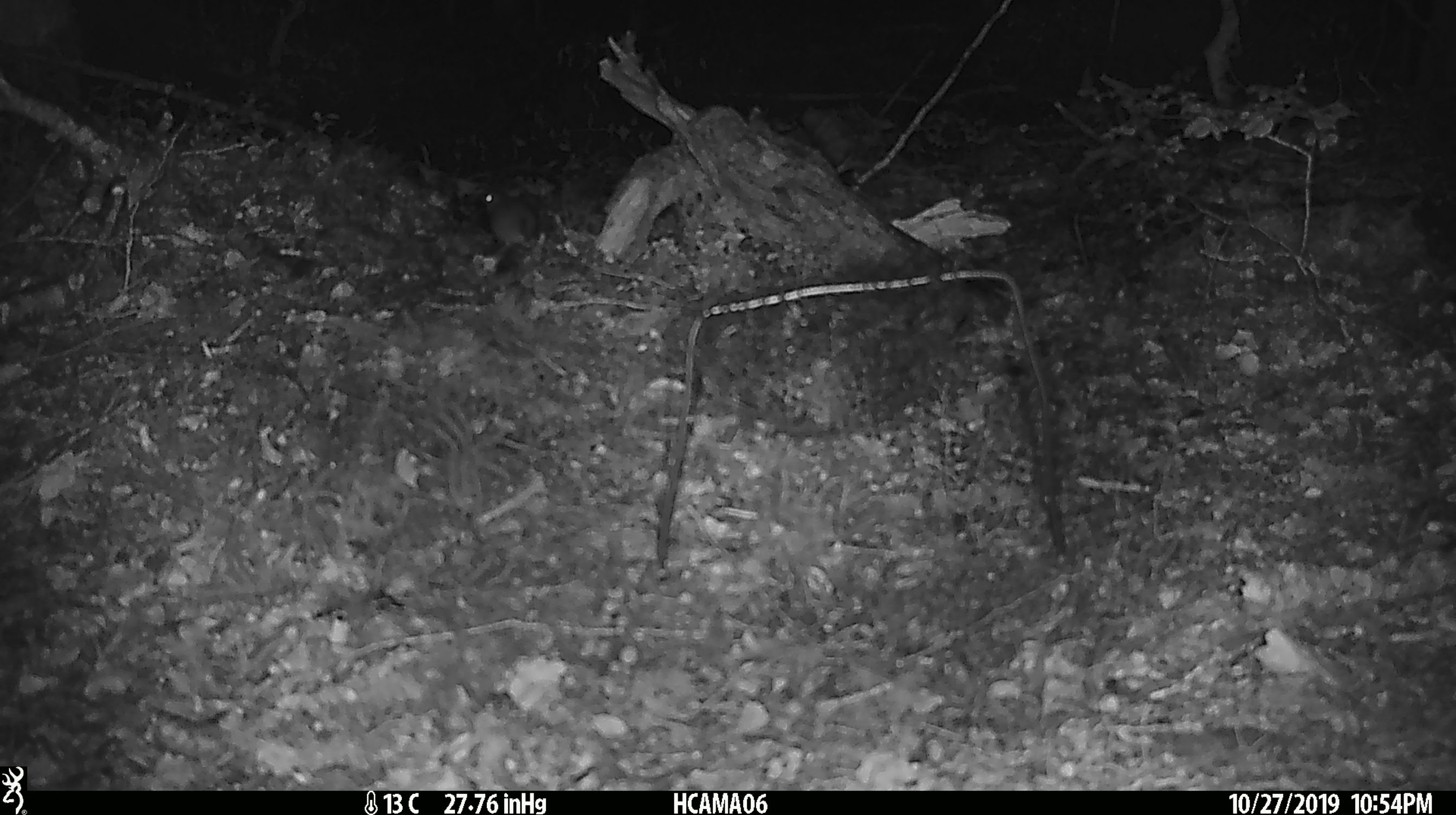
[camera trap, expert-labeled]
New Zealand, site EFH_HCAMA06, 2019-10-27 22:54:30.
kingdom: Animalia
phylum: Chordata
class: Mammalia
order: Rodentia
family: Muridae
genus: Mus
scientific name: Mus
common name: mouse